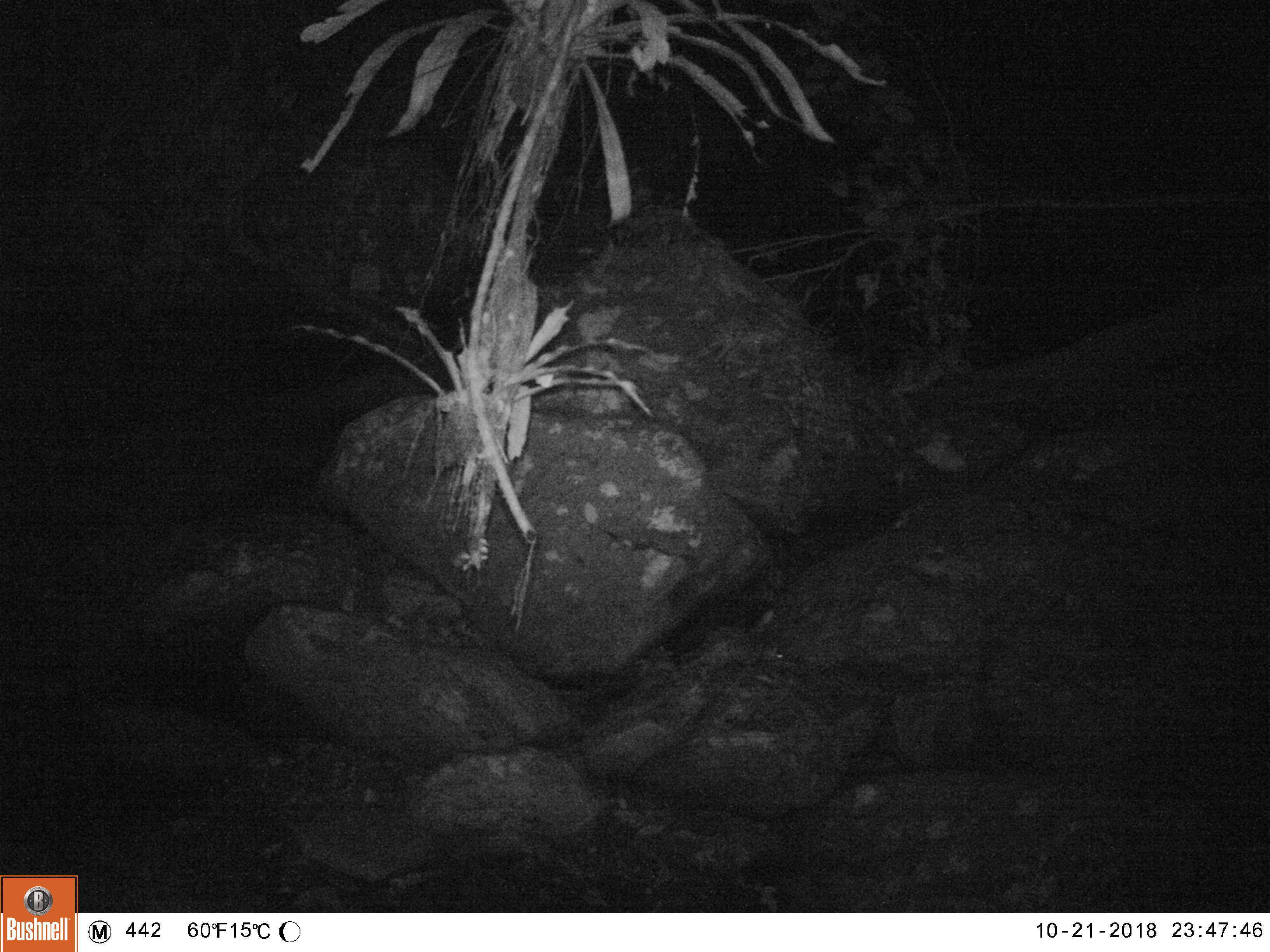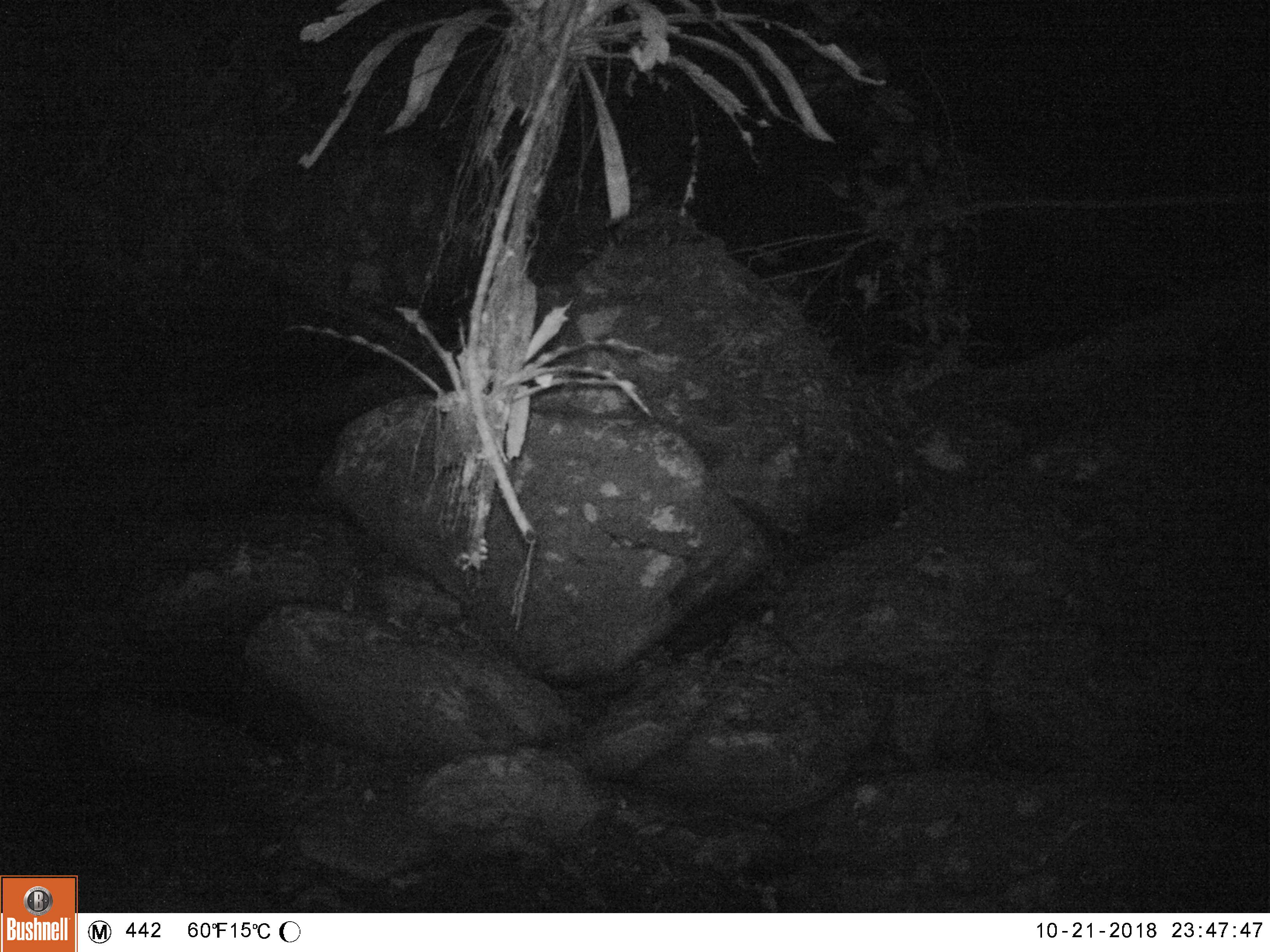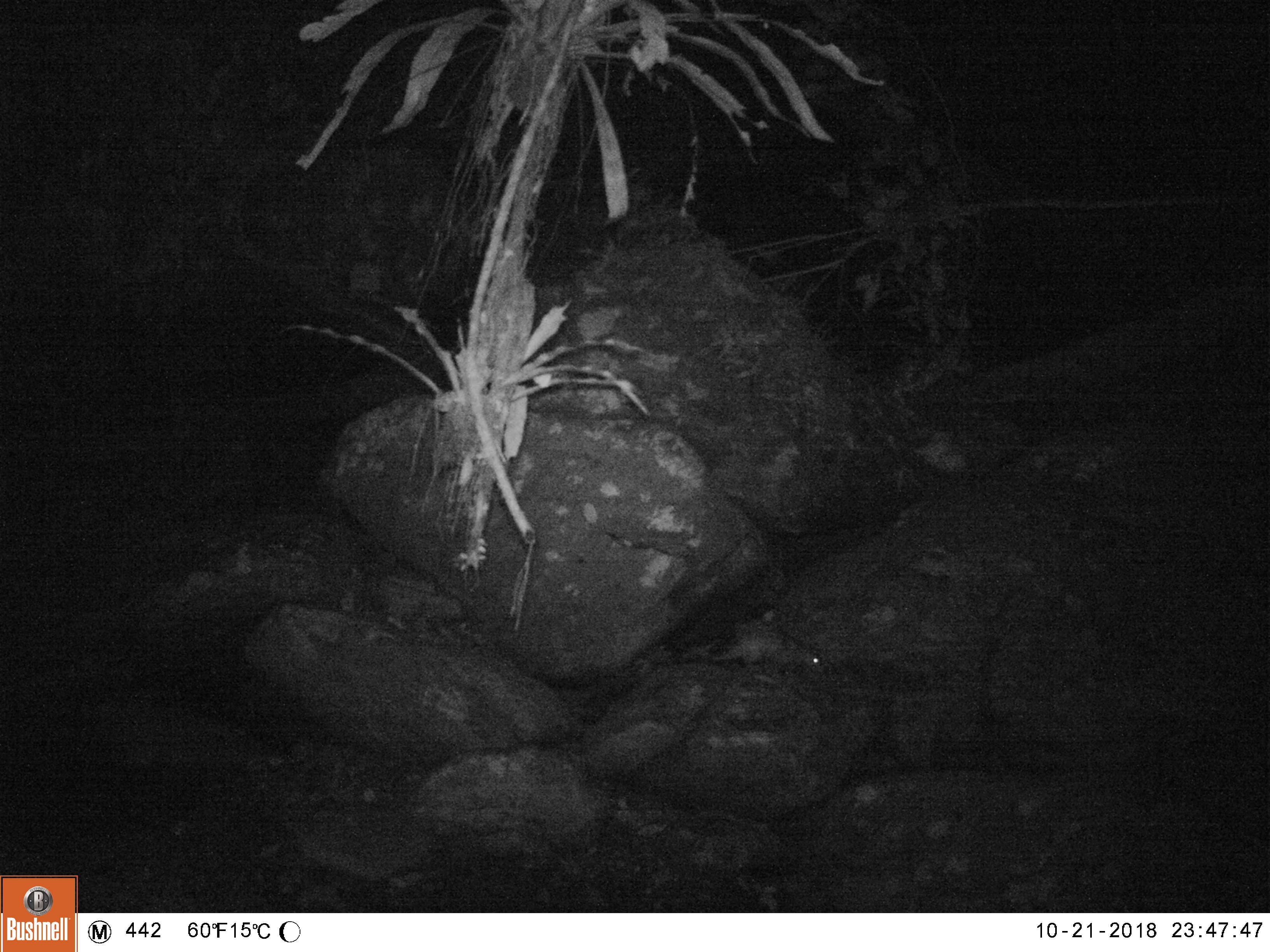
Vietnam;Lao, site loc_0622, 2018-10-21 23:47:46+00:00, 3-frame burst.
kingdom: Animalia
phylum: Chordata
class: Mammalia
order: Rodentia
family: Hystricidae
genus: Atherurus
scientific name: Atherurus macrourus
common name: asiatic brush-tailed porcupine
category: asiatic brush tailed porcupine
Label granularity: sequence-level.